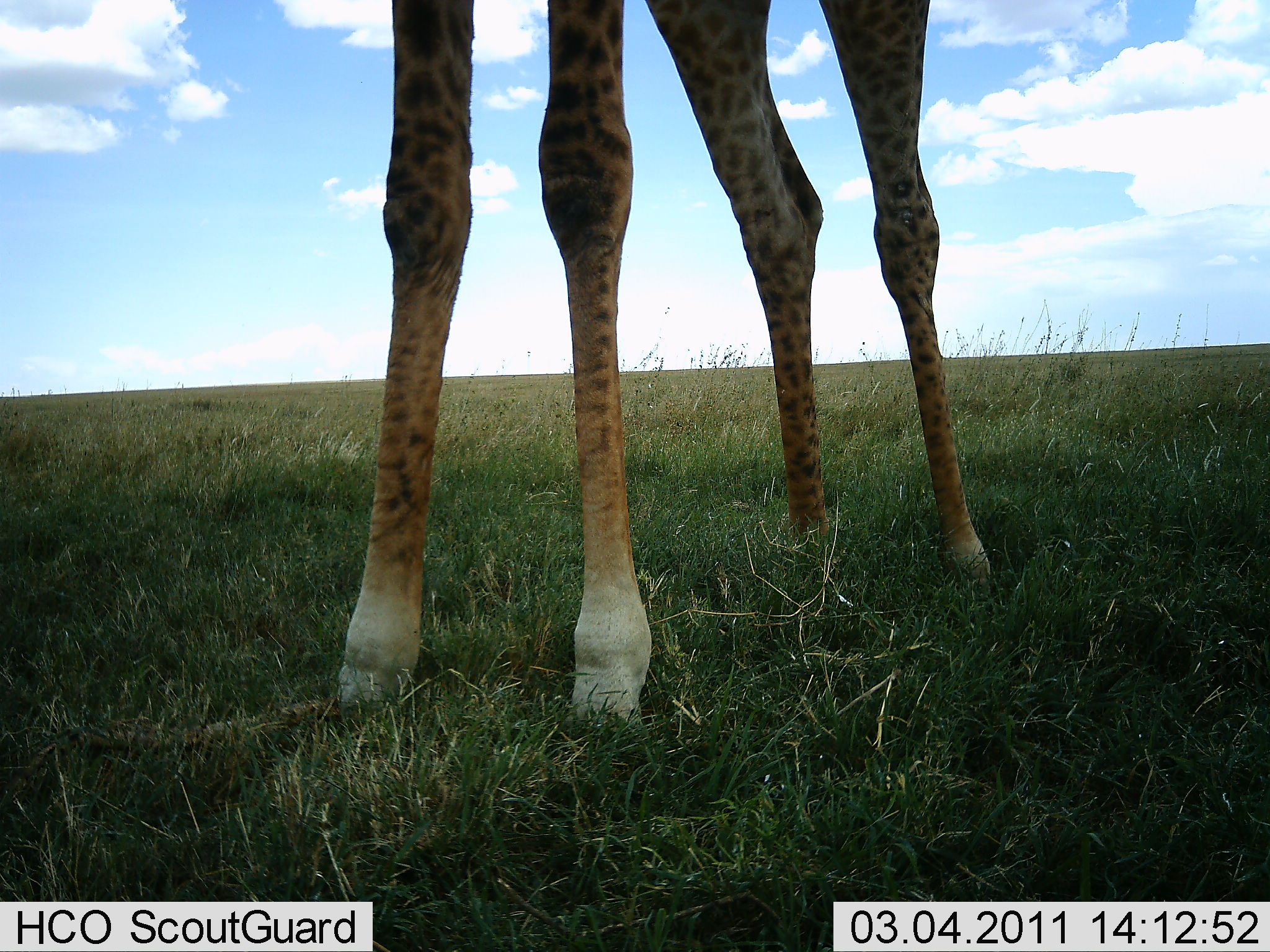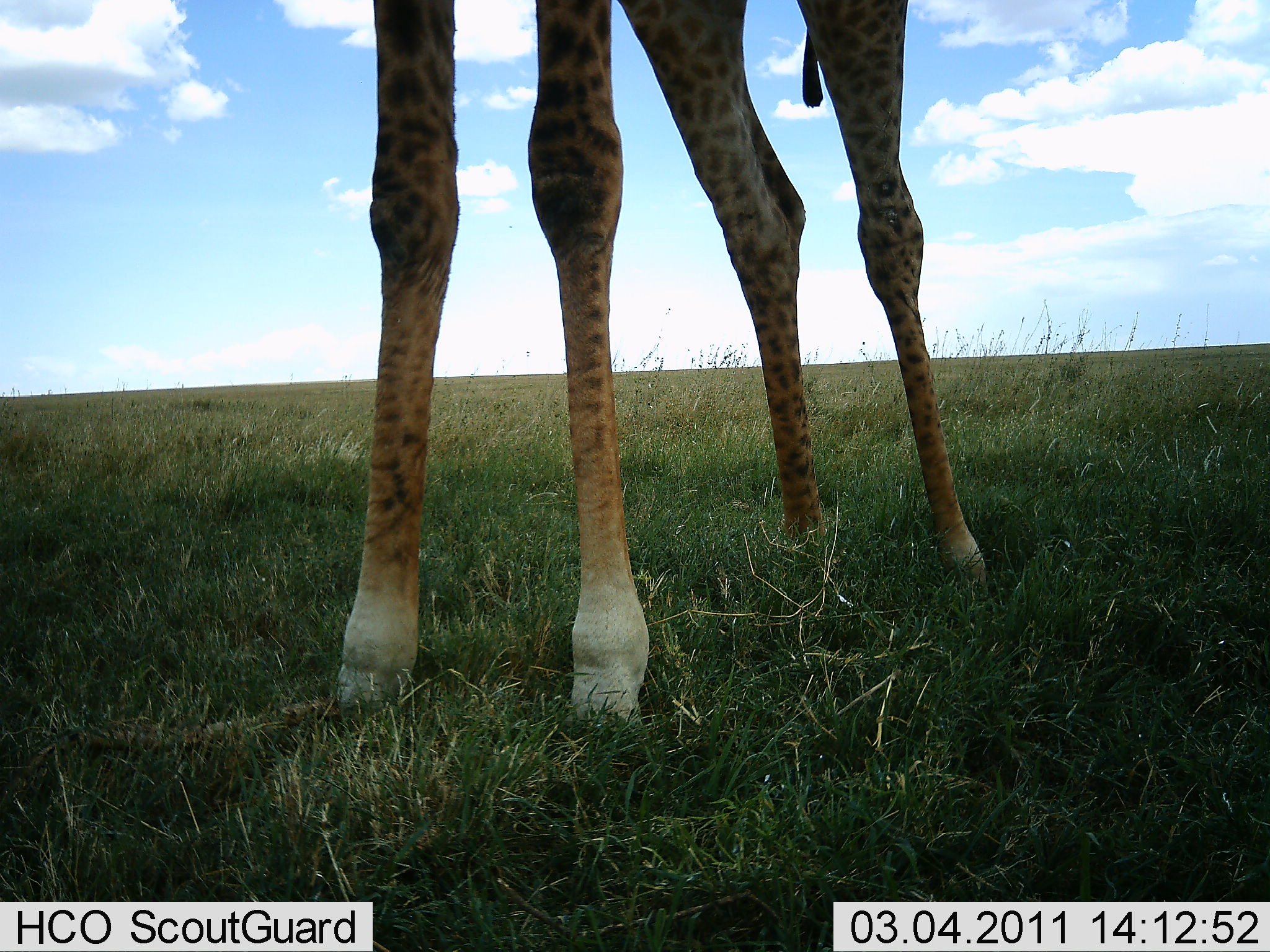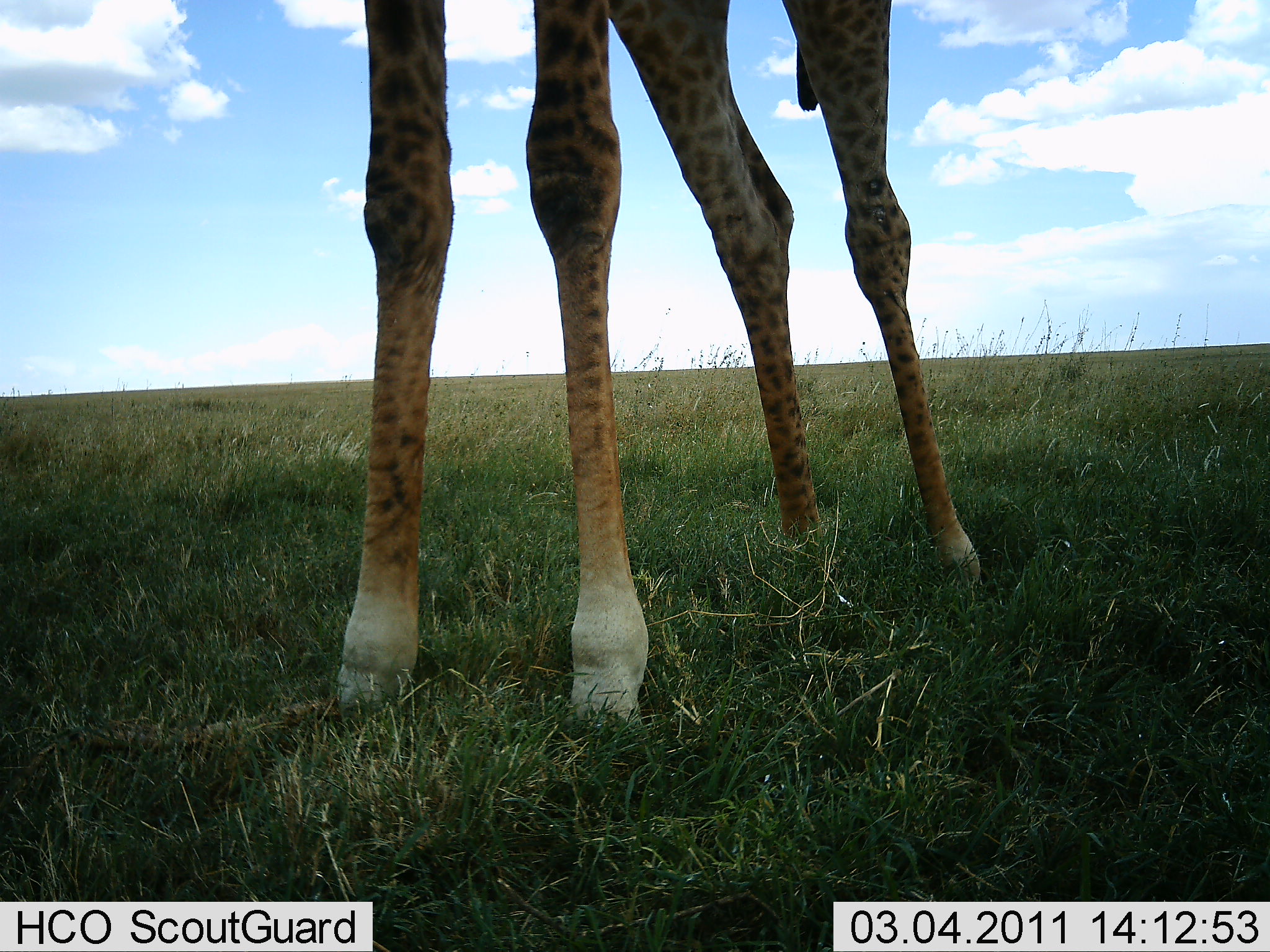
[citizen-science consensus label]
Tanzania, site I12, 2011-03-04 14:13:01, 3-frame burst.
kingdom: Animalia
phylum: Chordata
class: Mammalia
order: Artiodactyla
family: Giraffidae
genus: Giraffa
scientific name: Giraffa camelopardalis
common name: giraffe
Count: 1.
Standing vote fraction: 92%.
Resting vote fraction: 0%.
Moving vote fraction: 0%.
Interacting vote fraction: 8%.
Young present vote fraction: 0%.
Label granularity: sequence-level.